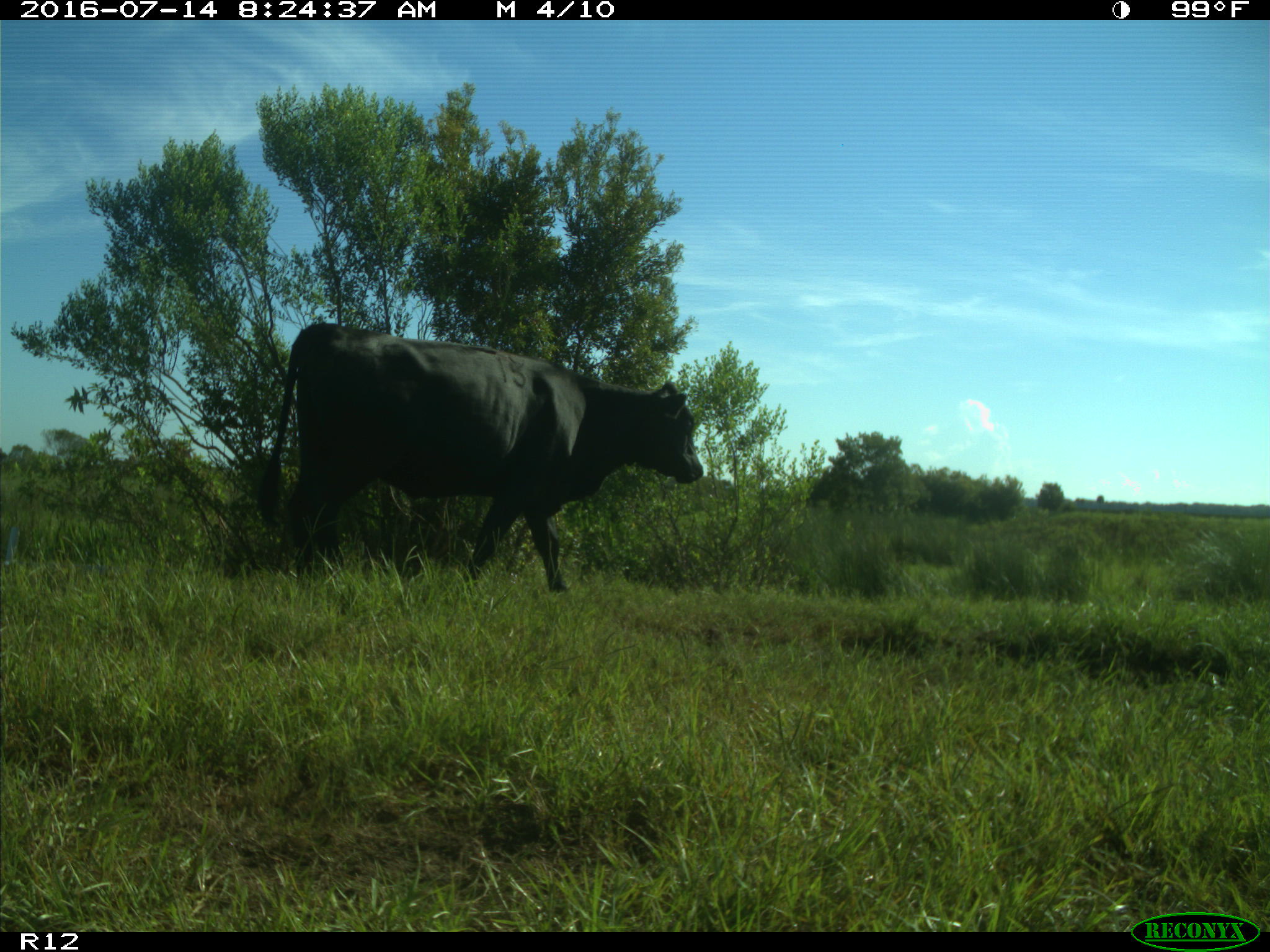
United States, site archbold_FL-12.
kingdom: Animalia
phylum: Chordata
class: Mammalia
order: Artiodactyla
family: Bovidae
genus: Bos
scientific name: Bos taurus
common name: domestic cow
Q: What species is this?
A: Bos taurus (domestic cow).